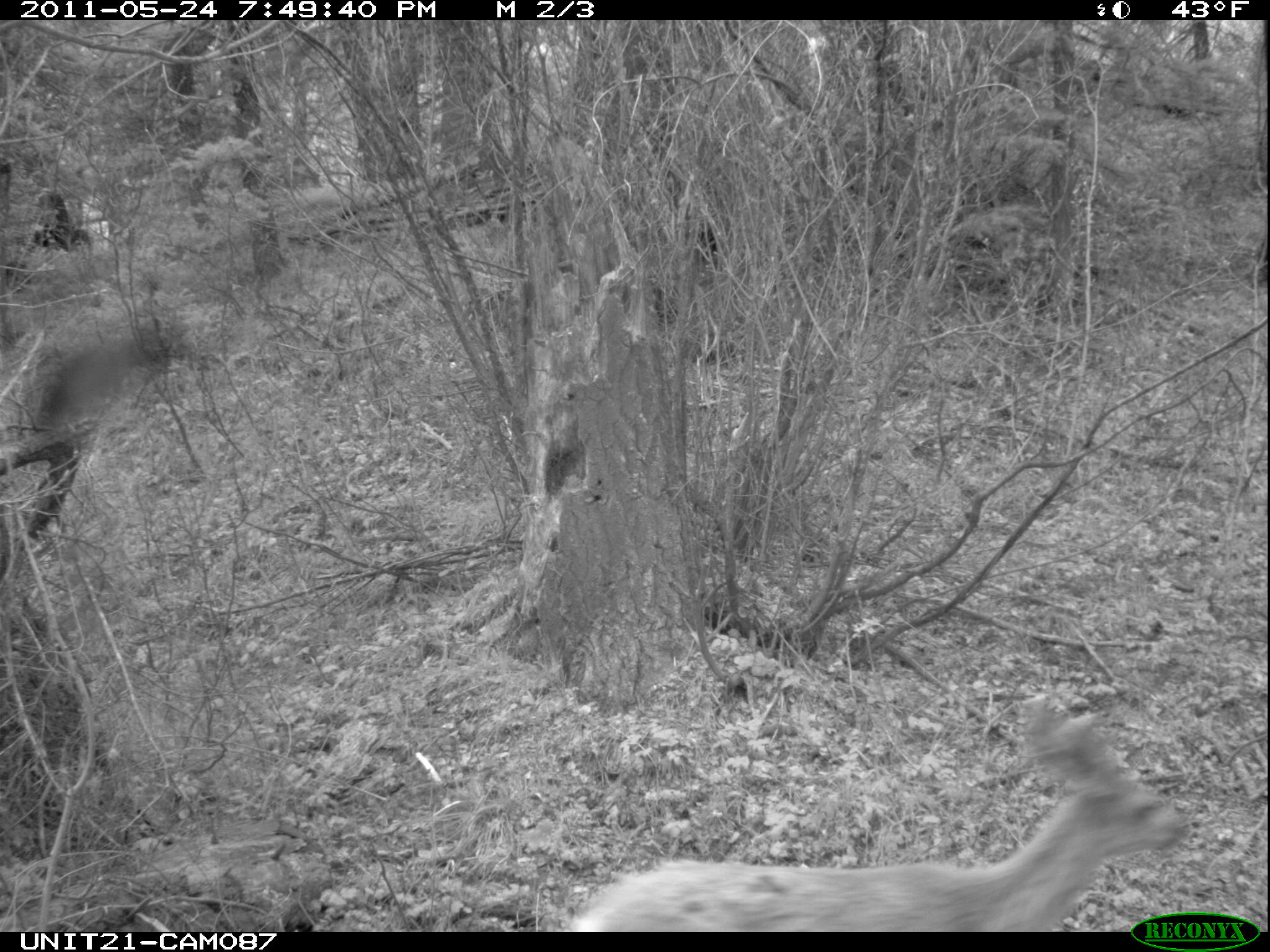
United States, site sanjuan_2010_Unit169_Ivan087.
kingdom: Animalia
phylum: Chordata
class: Mammalia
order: Artiodactyla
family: Cervidae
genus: Odocoileus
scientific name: Odocoileus hemionus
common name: mule deer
Odocoileus hemionus (mule deer).